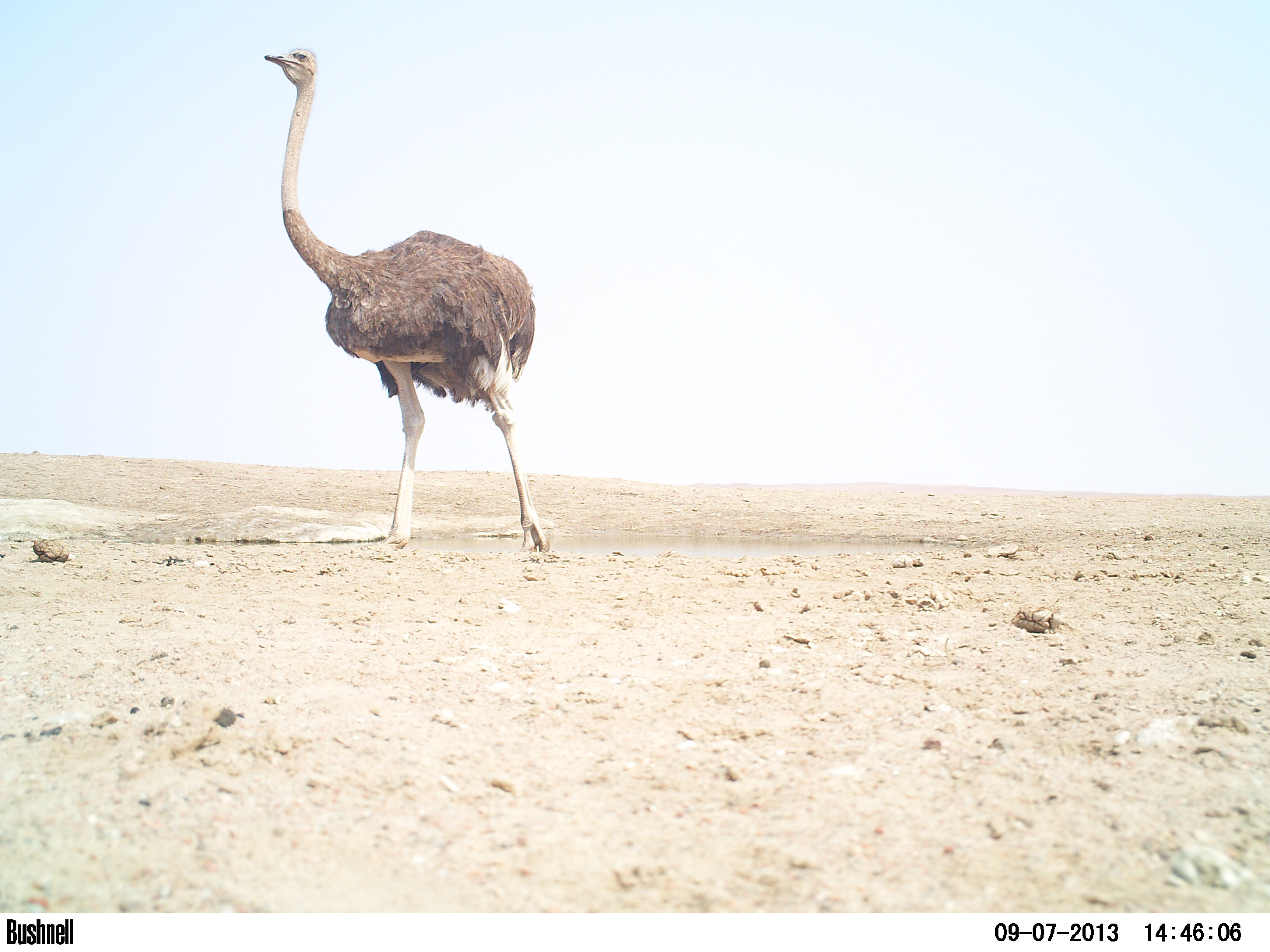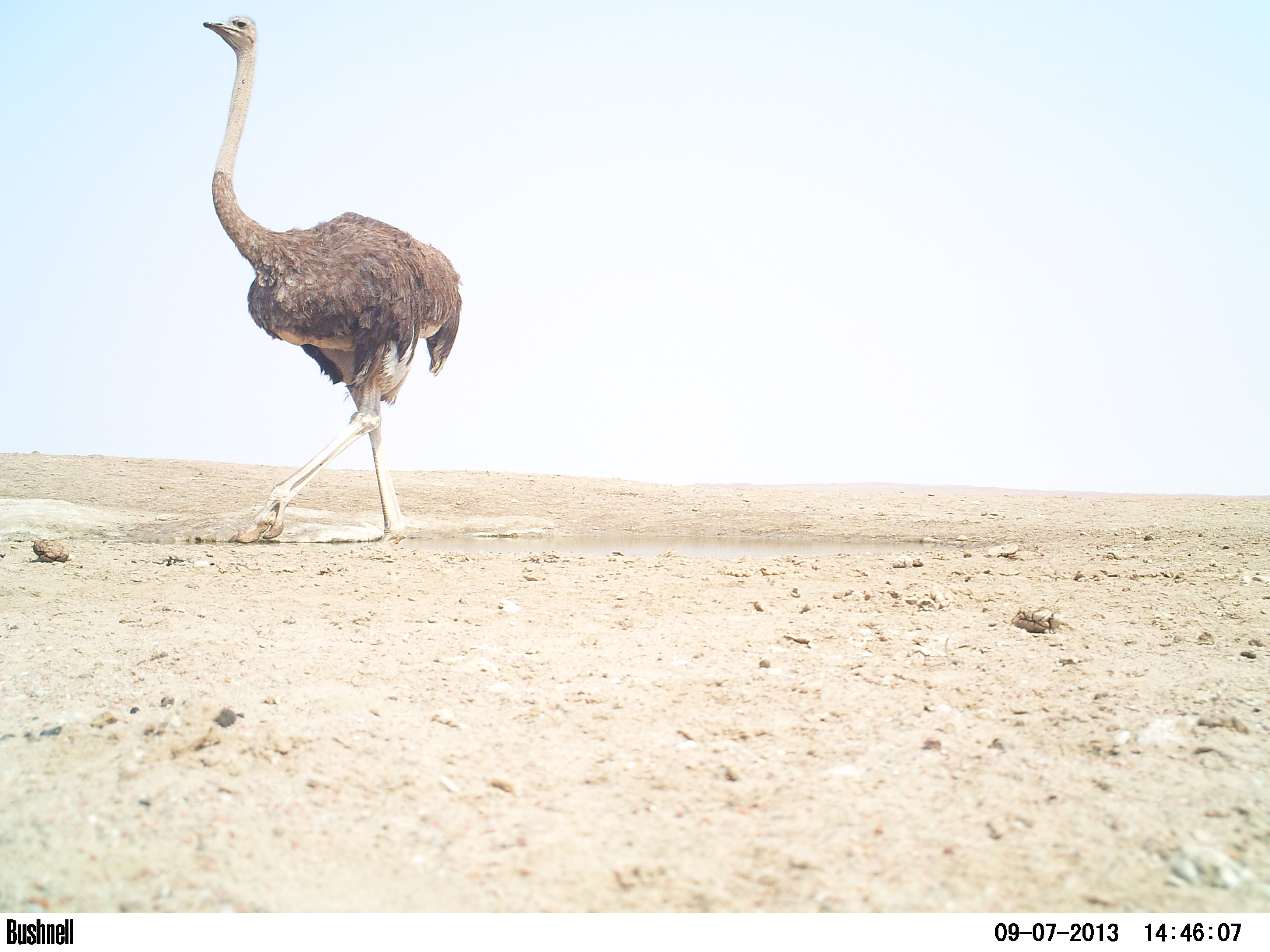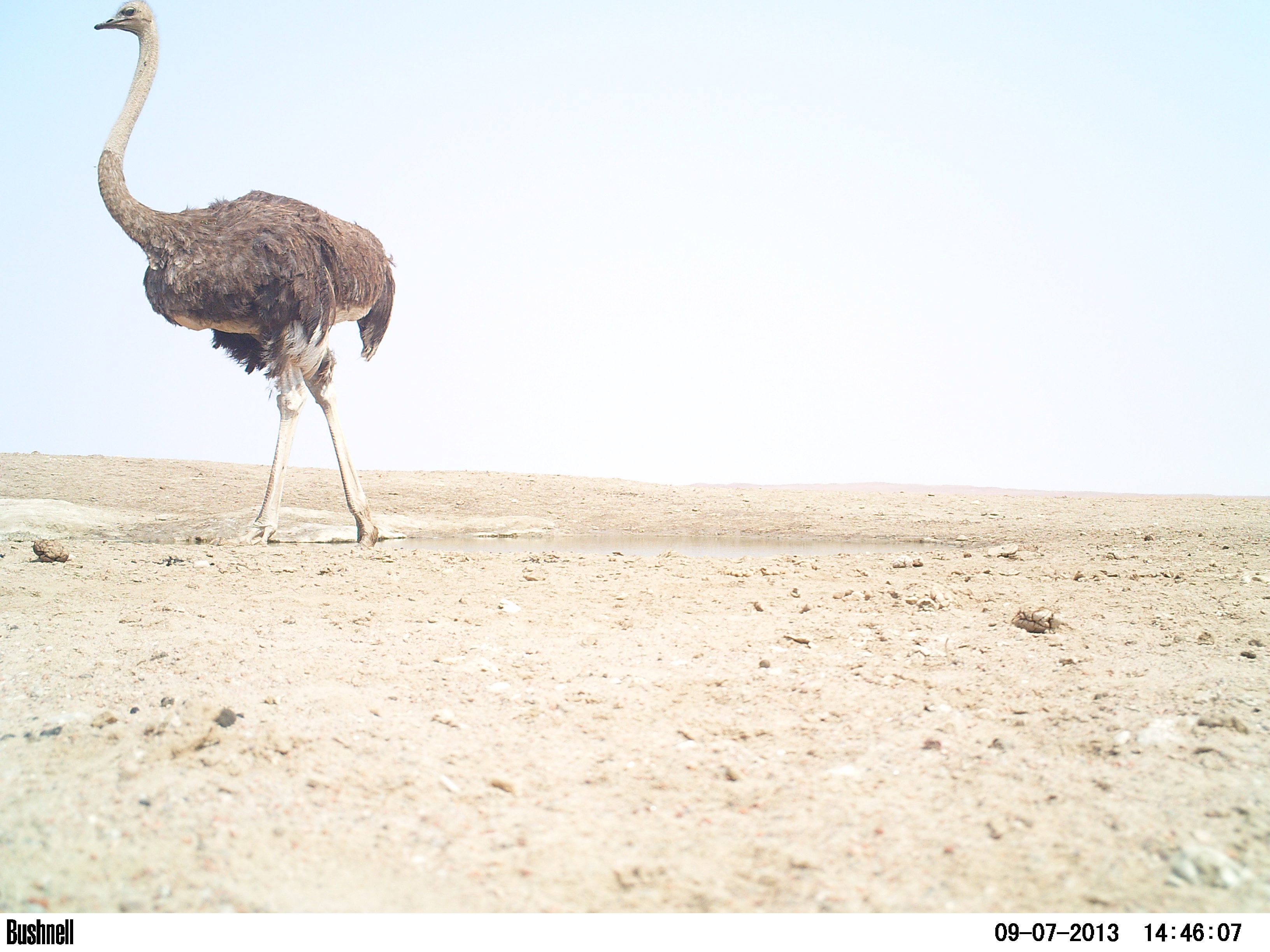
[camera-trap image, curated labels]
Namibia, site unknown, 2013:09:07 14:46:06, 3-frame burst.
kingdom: Animalia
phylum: Chordata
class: Aves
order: Struthioniformes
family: Struthionidae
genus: Struthio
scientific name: Struthio camelus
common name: common ostrich